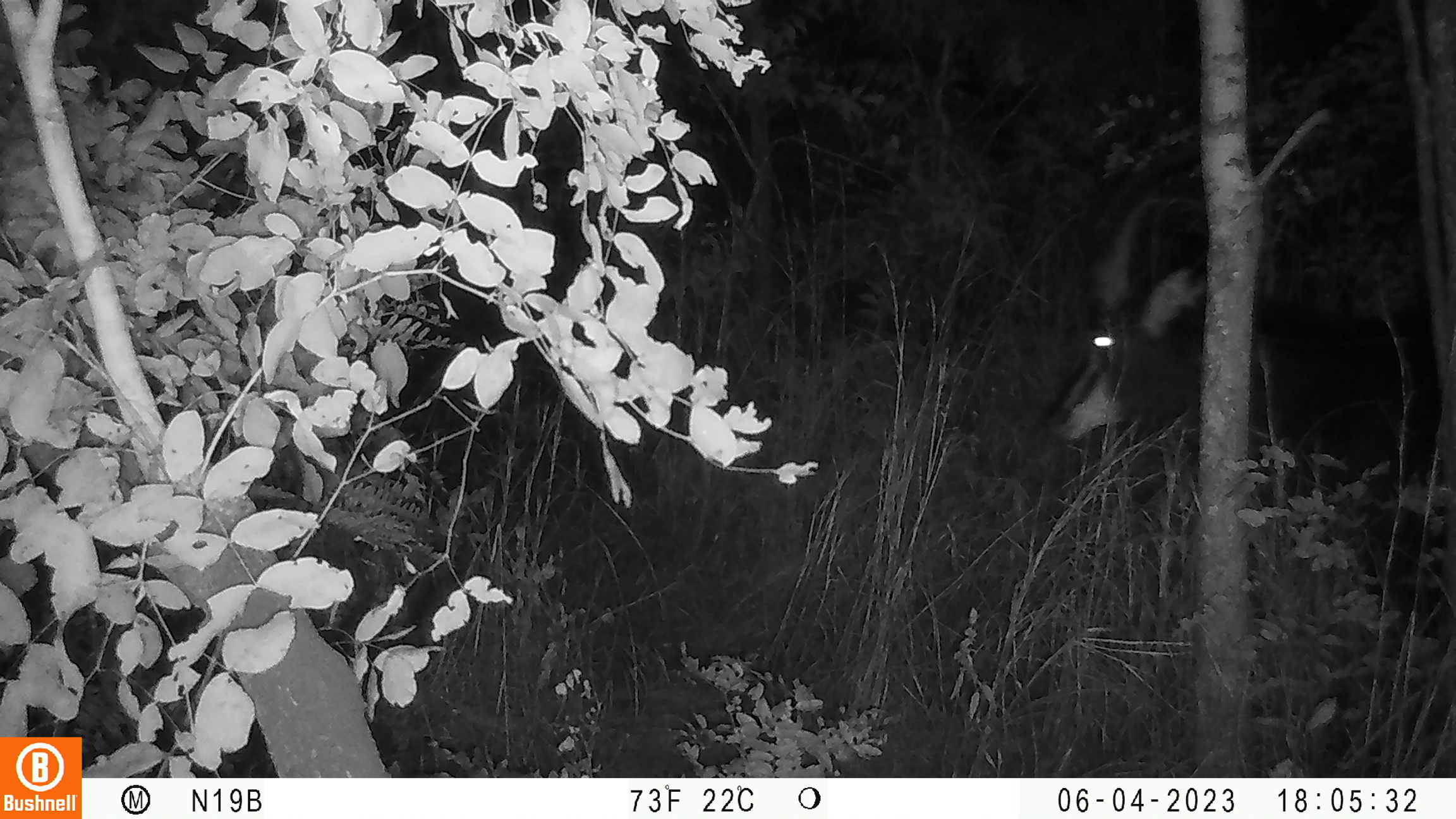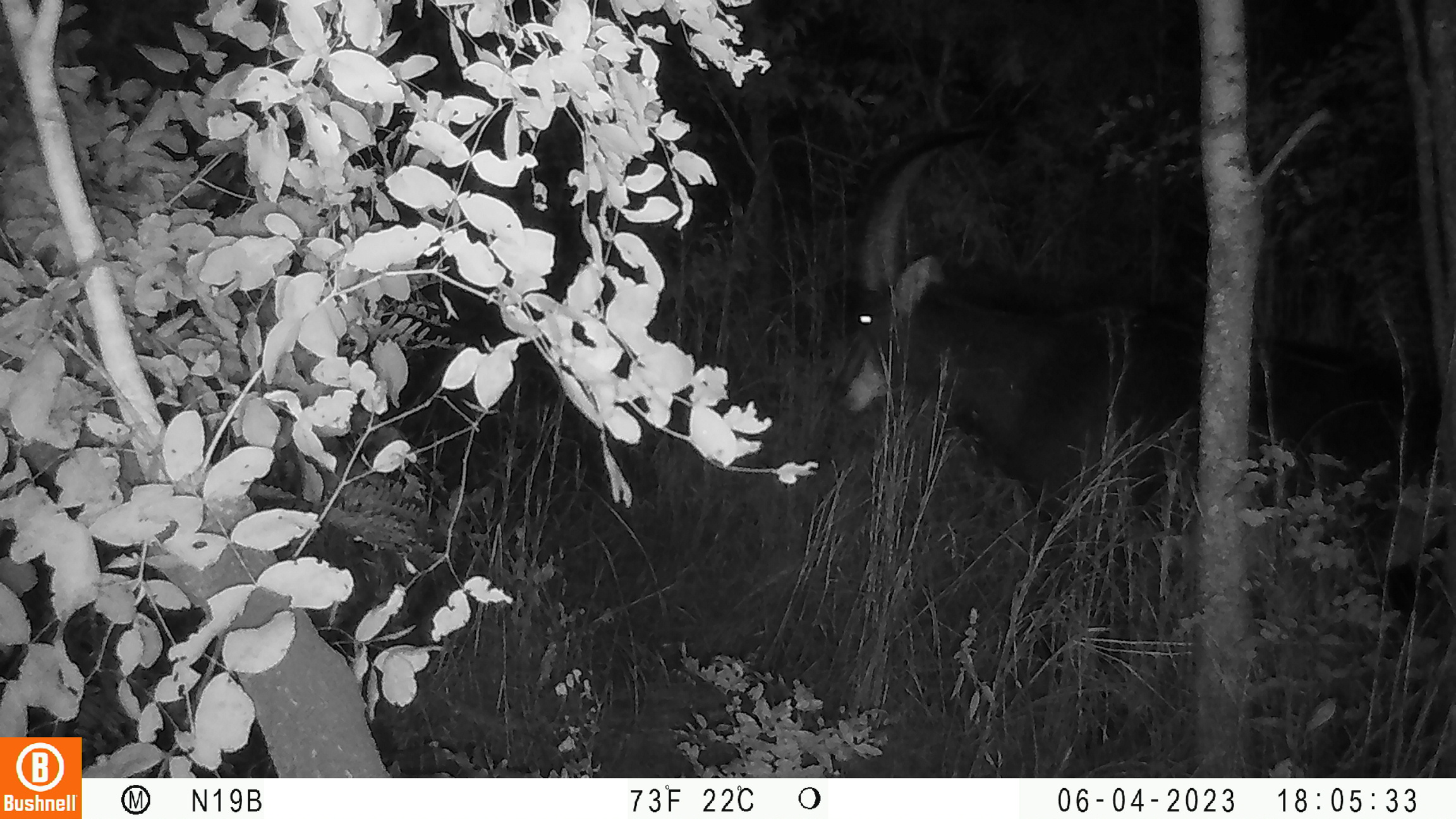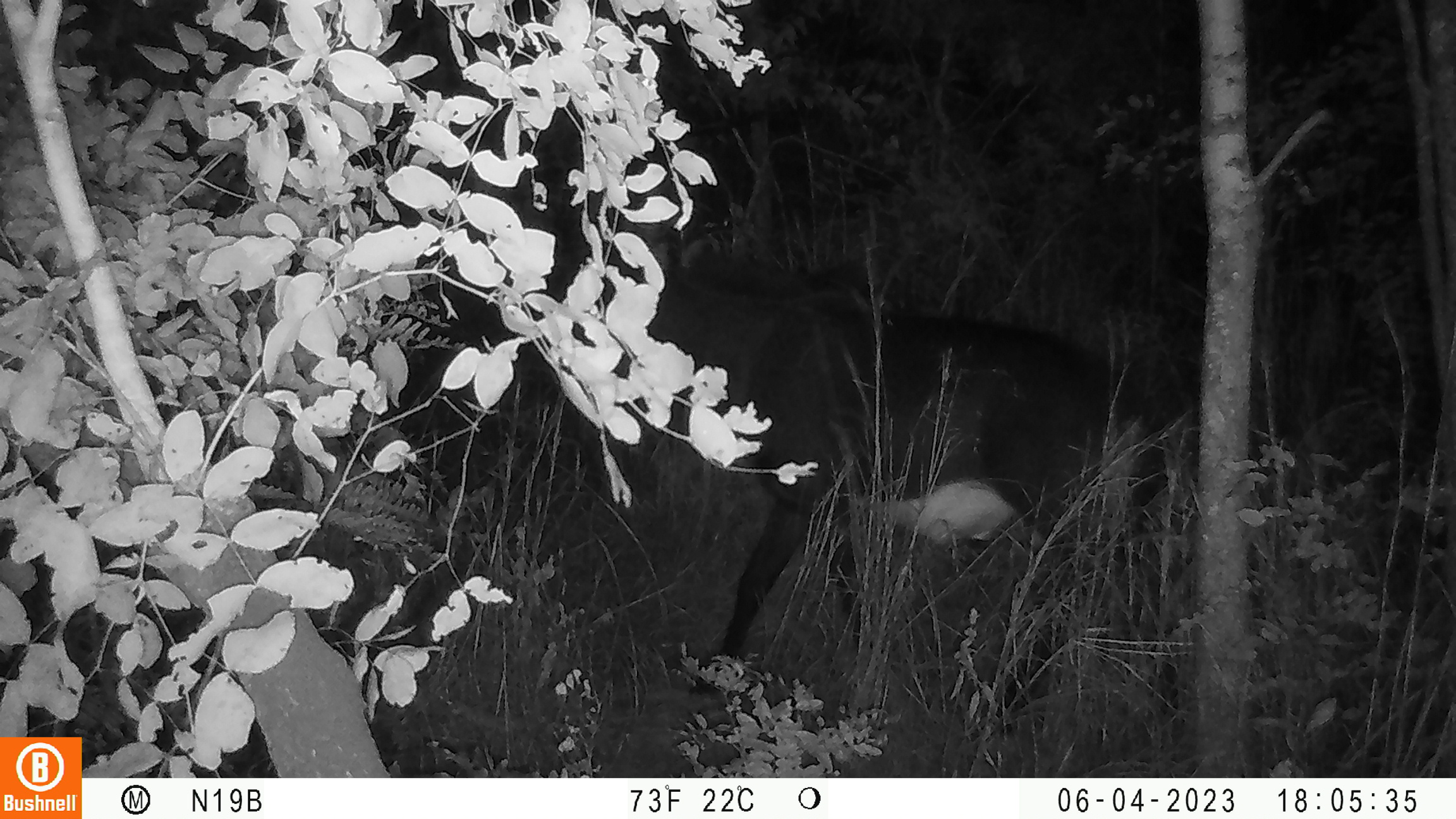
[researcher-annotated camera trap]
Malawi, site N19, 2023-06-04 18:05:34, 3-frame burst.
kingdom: Animalia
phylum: Chordata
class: Mammalia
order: Artiodactyla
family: Bovidae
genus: Hippotragus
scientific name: Hippotragus niger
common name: sable antelope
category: sable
Sable (sable antelope) (Hippotragus niger), count 1.